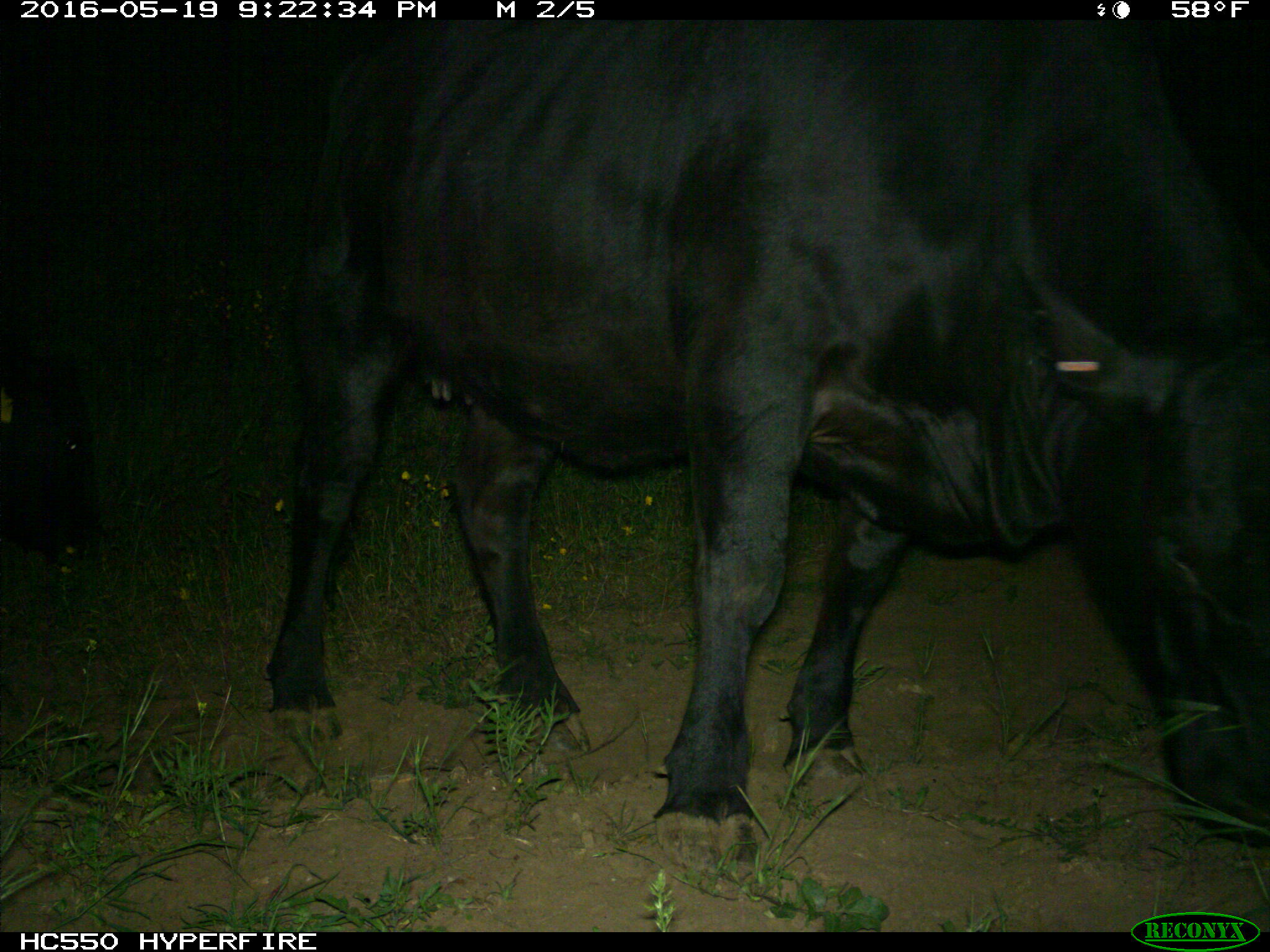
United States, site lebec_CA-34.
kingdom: Animalia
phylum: Chordata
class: Mammalia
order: Artiodactyla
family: Bovidae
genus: Bos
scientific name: Bos taurus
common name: domestic cow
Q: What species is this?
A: Bos taurus (domestic cow).